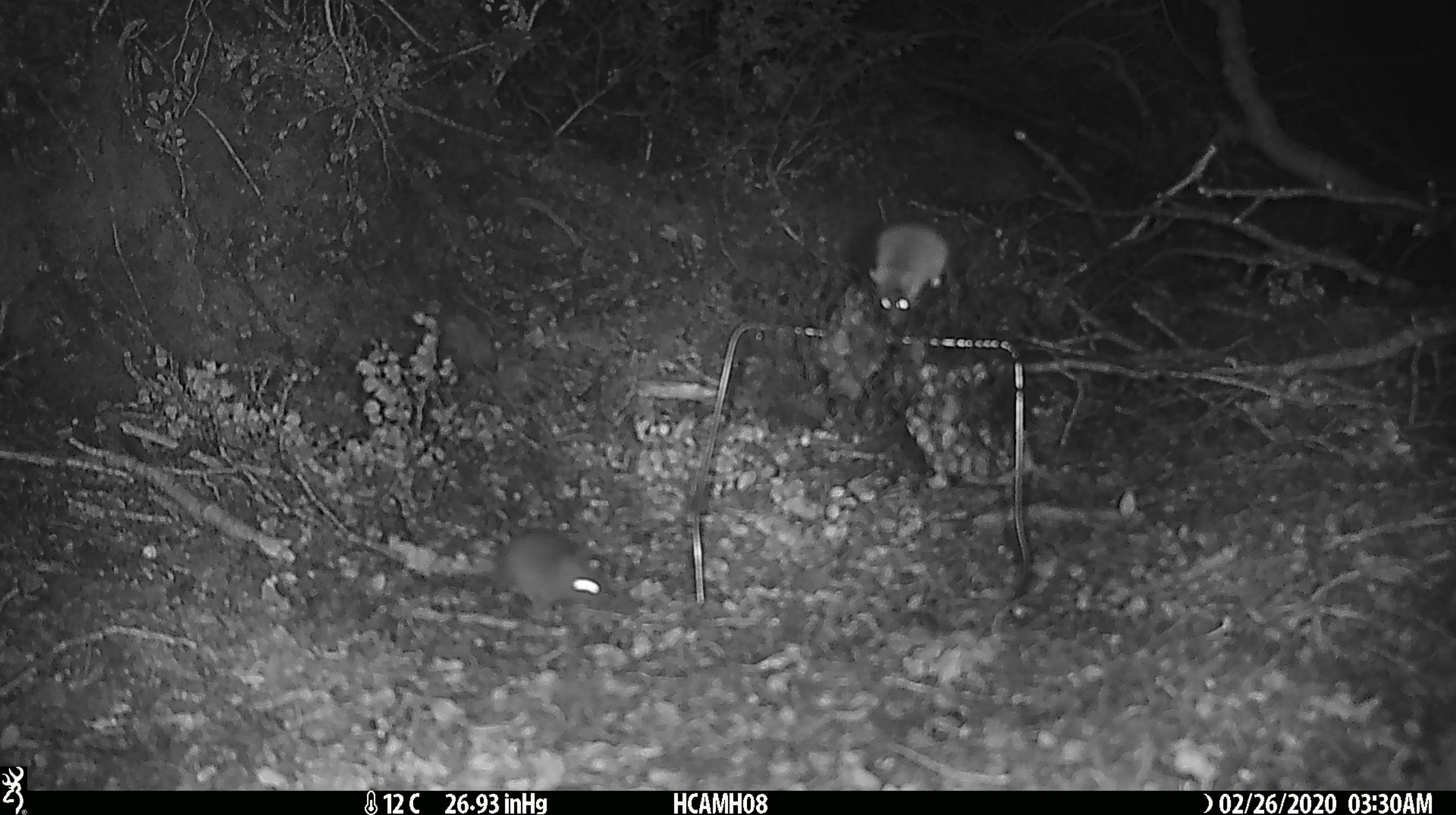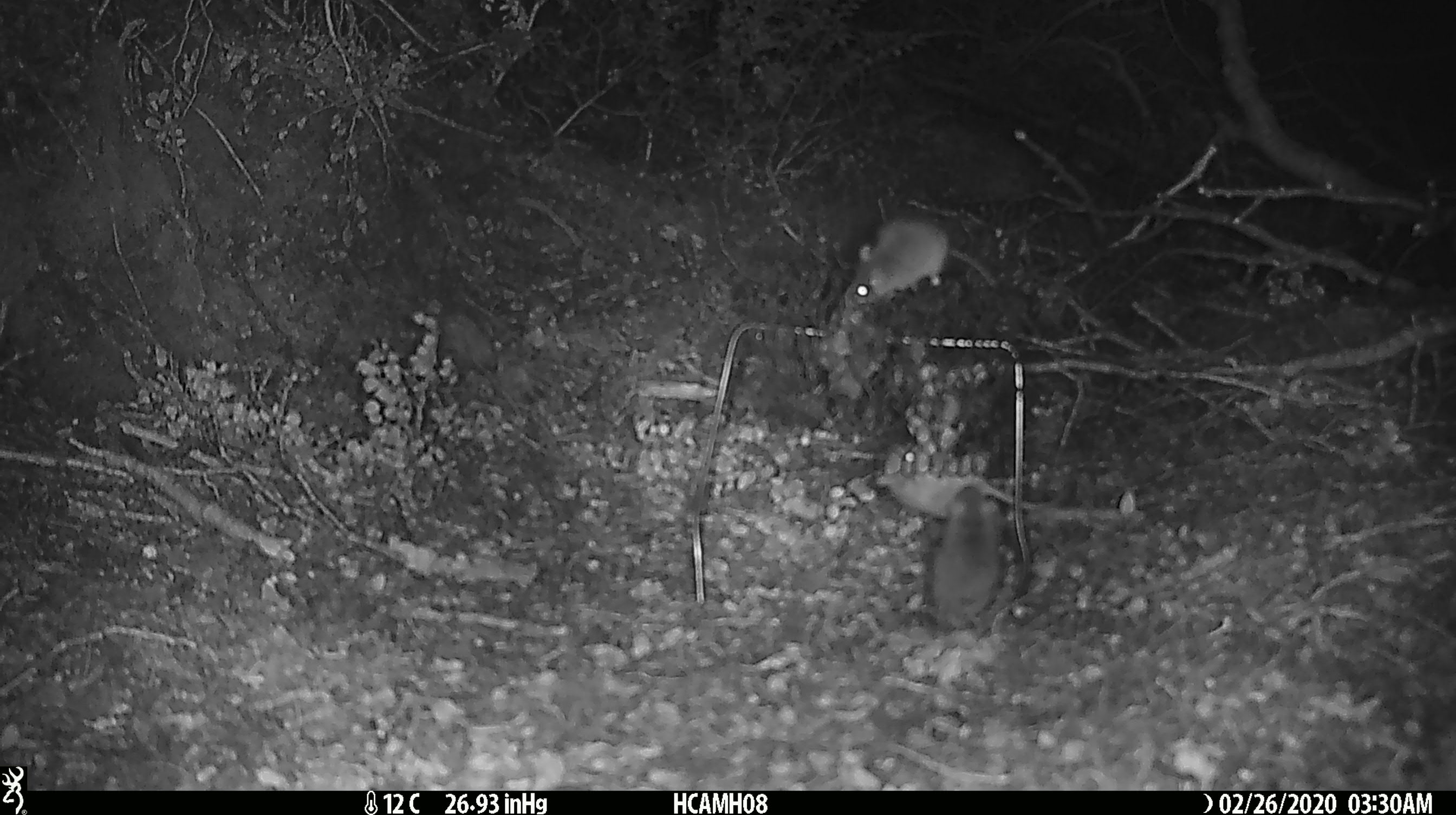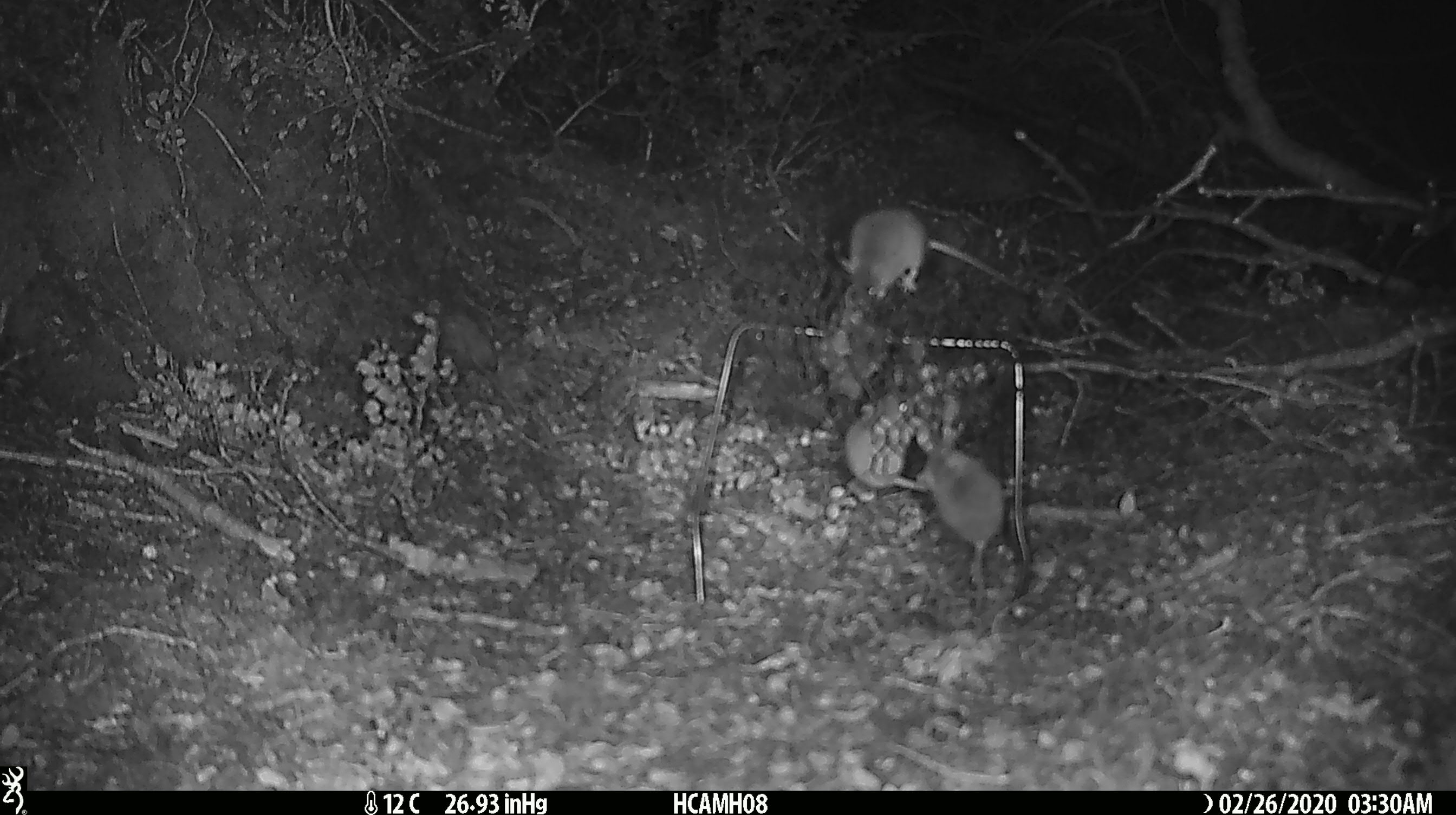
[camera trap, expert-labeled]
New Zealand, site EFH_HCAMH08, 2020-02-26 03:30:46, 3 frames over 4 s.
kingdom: Animalia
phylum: Chordata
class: Mammalia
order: Rodentia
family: Muridae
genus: Mus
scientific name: Mus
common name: mouse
Mouse (Mus).